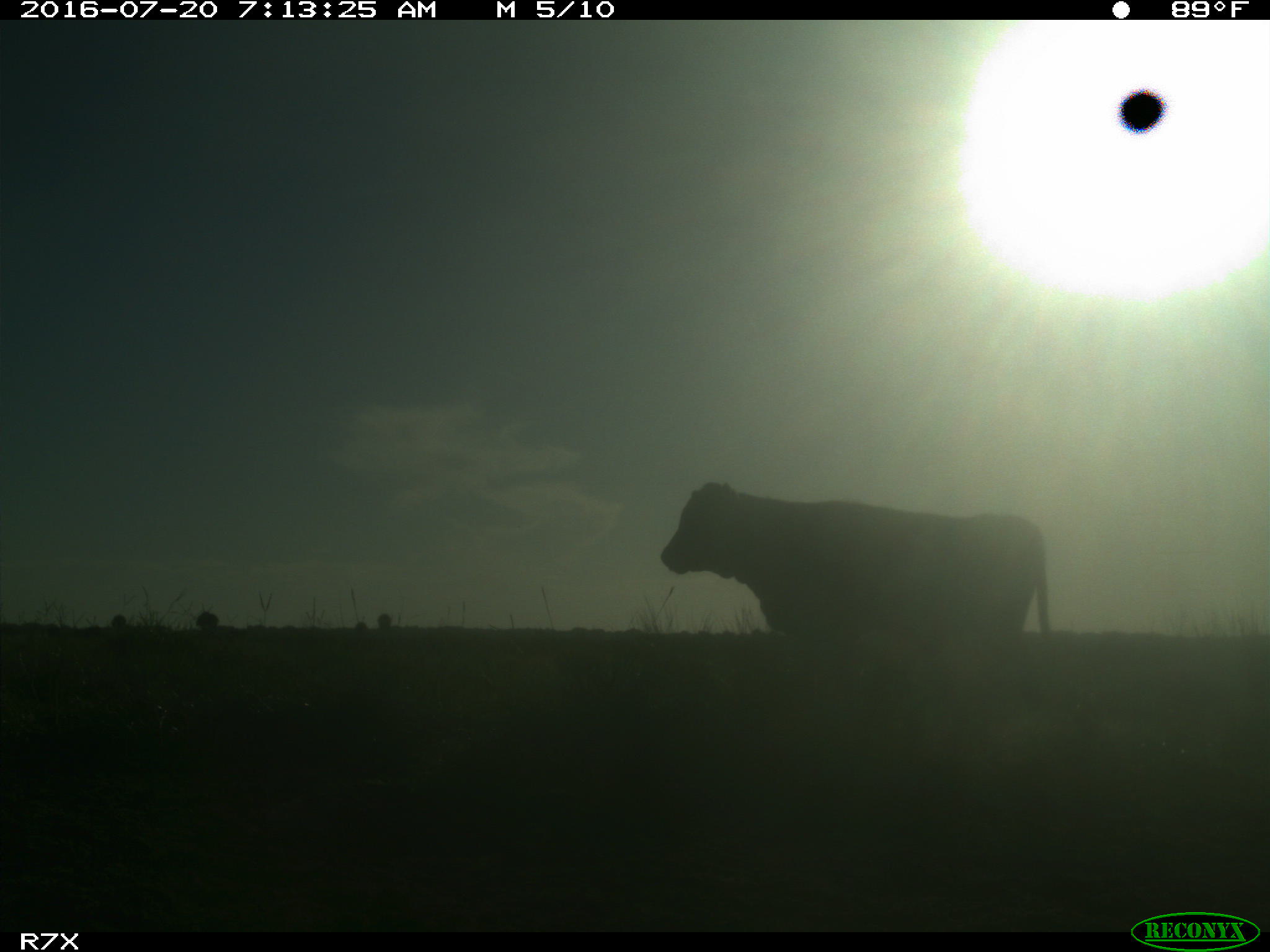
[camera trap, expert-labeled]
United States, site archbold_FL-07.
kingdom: Animalia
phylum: Chordata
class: Mammalia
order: Artiodactyla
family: Bovidae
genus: Bos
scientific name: Bos taurus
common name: domestic cow